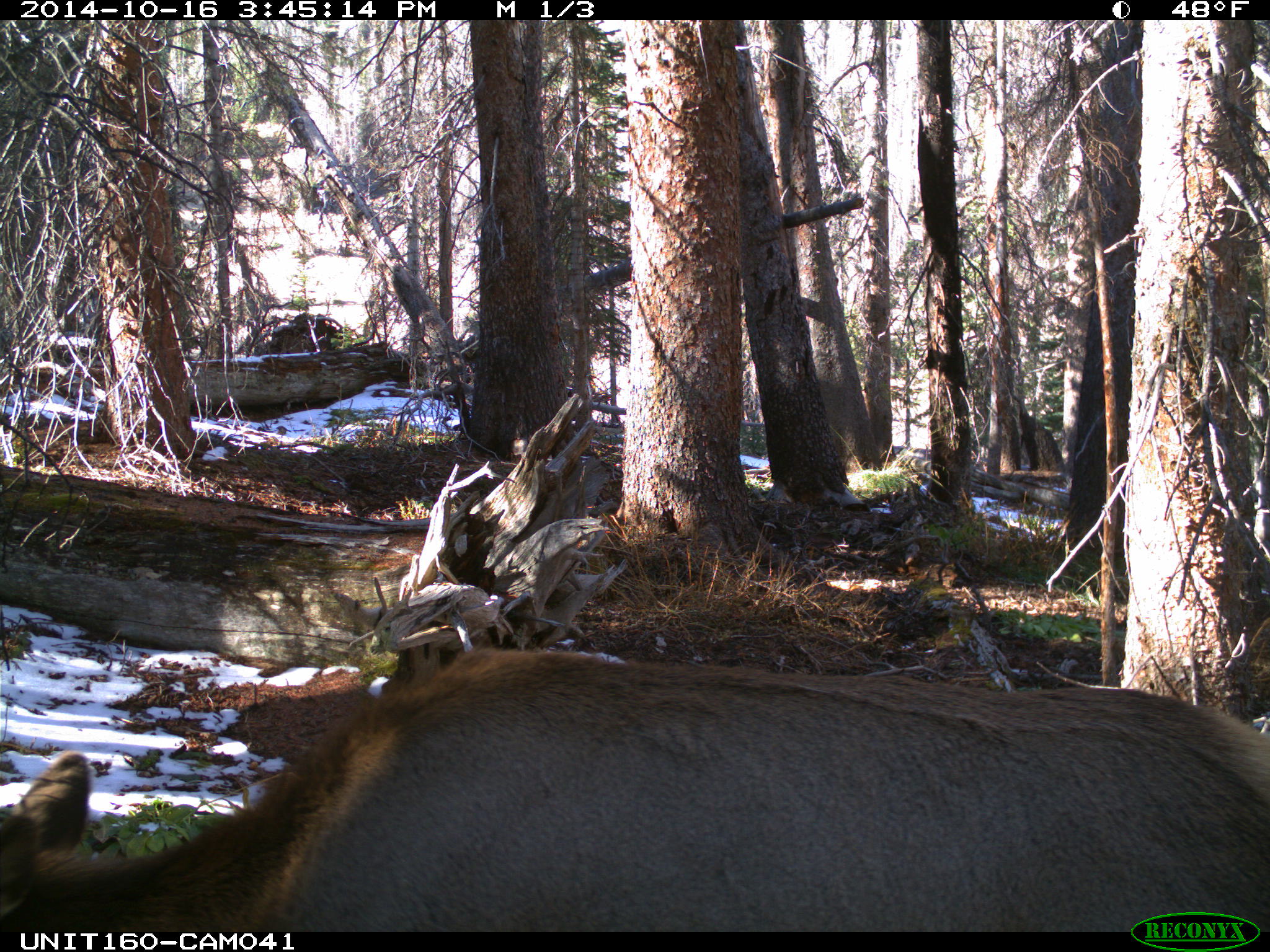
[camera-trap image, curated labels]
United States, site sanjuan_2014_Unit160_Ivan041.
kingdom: Animalia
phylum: Chordata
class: Mammalia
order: Artiodactyla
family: Cervidae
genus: Cervus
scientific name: Cervus elaphus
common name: red deer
Cervus elaphus (red deer).